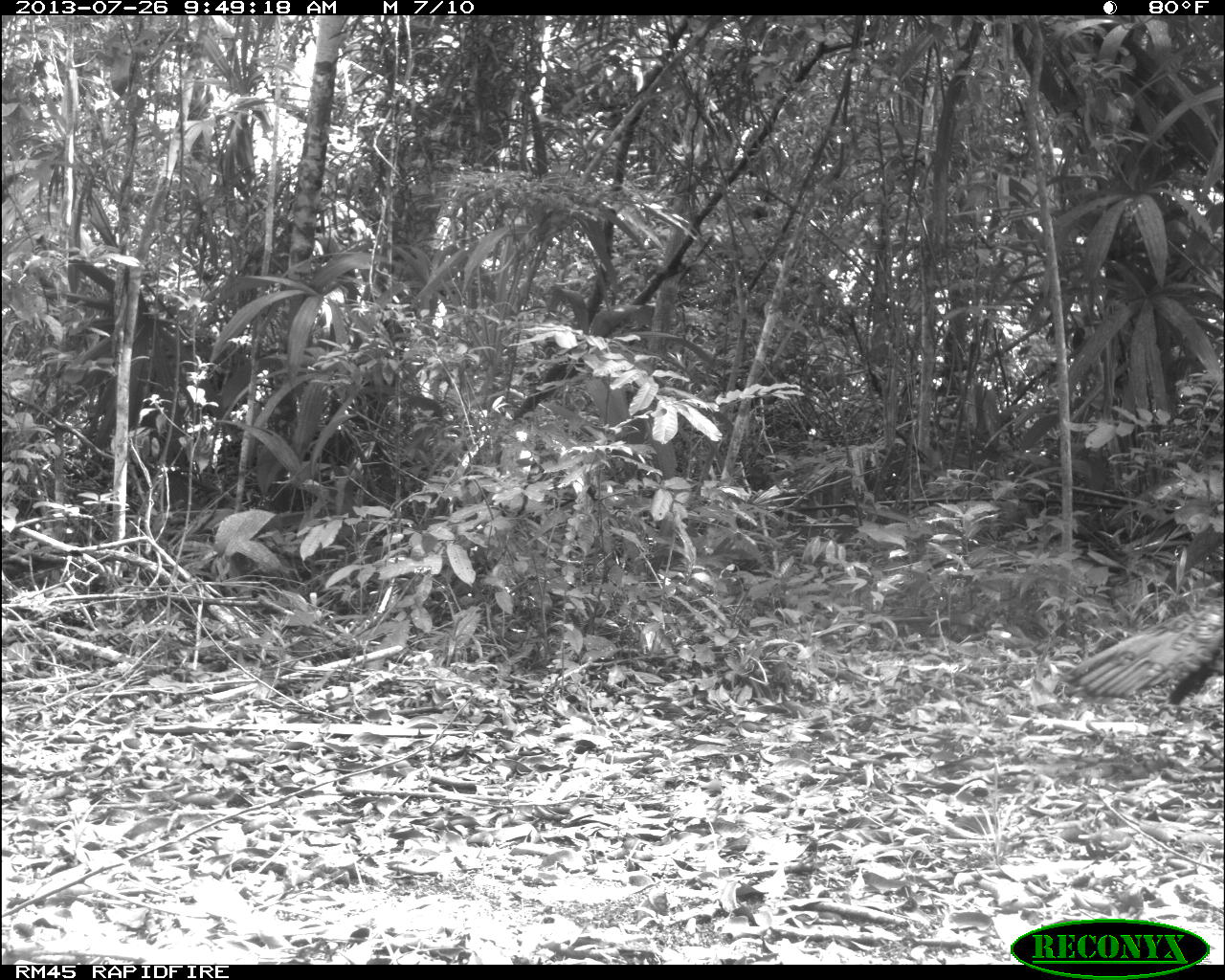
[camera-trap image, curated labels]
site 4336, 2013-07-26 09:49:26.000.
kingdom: Animalia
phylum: Chordata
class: Aves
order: Galliformes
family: Phasianidae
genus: Meleagris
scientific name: Meleagris ocellata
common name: ocellated turkey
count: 2